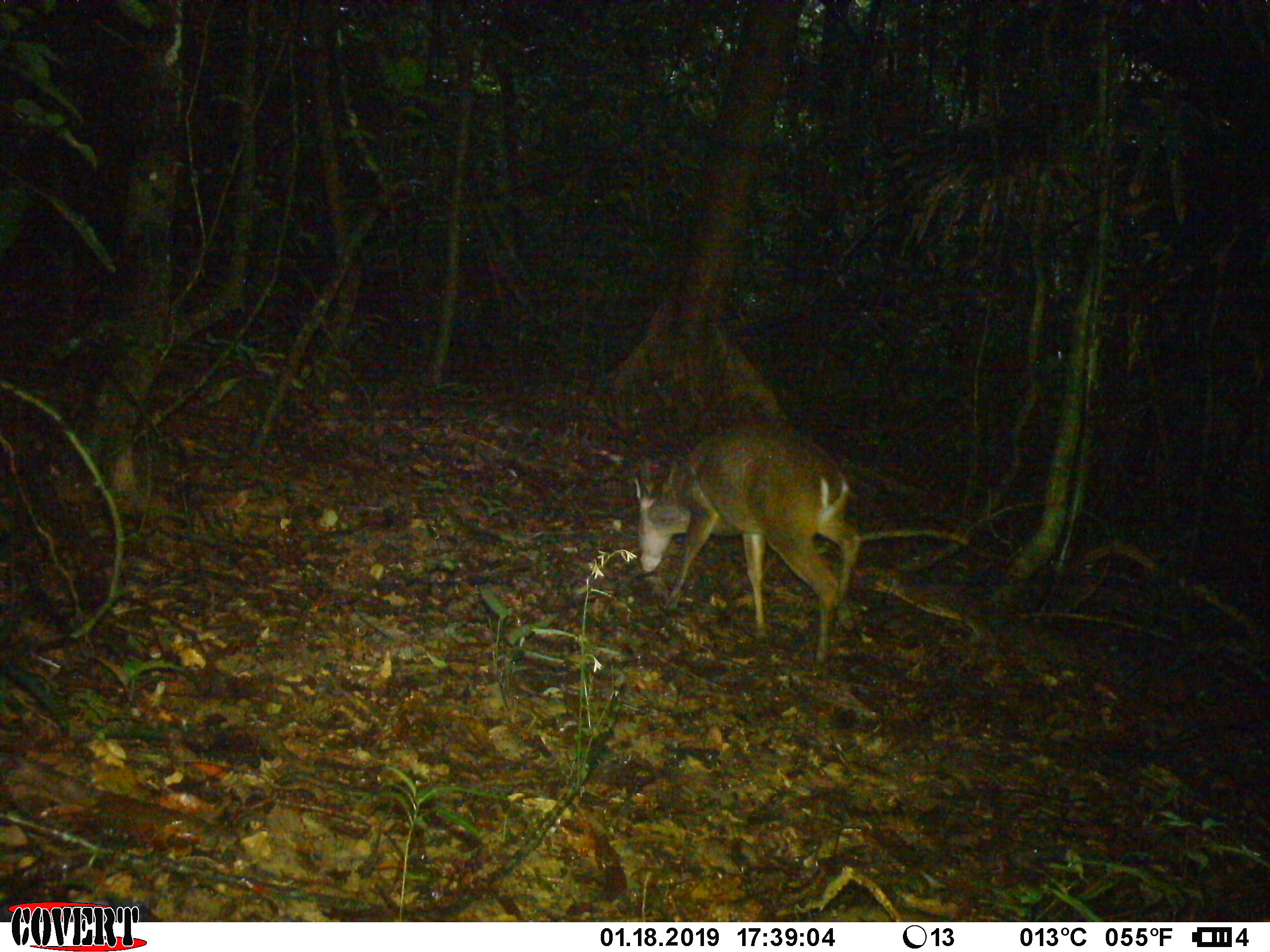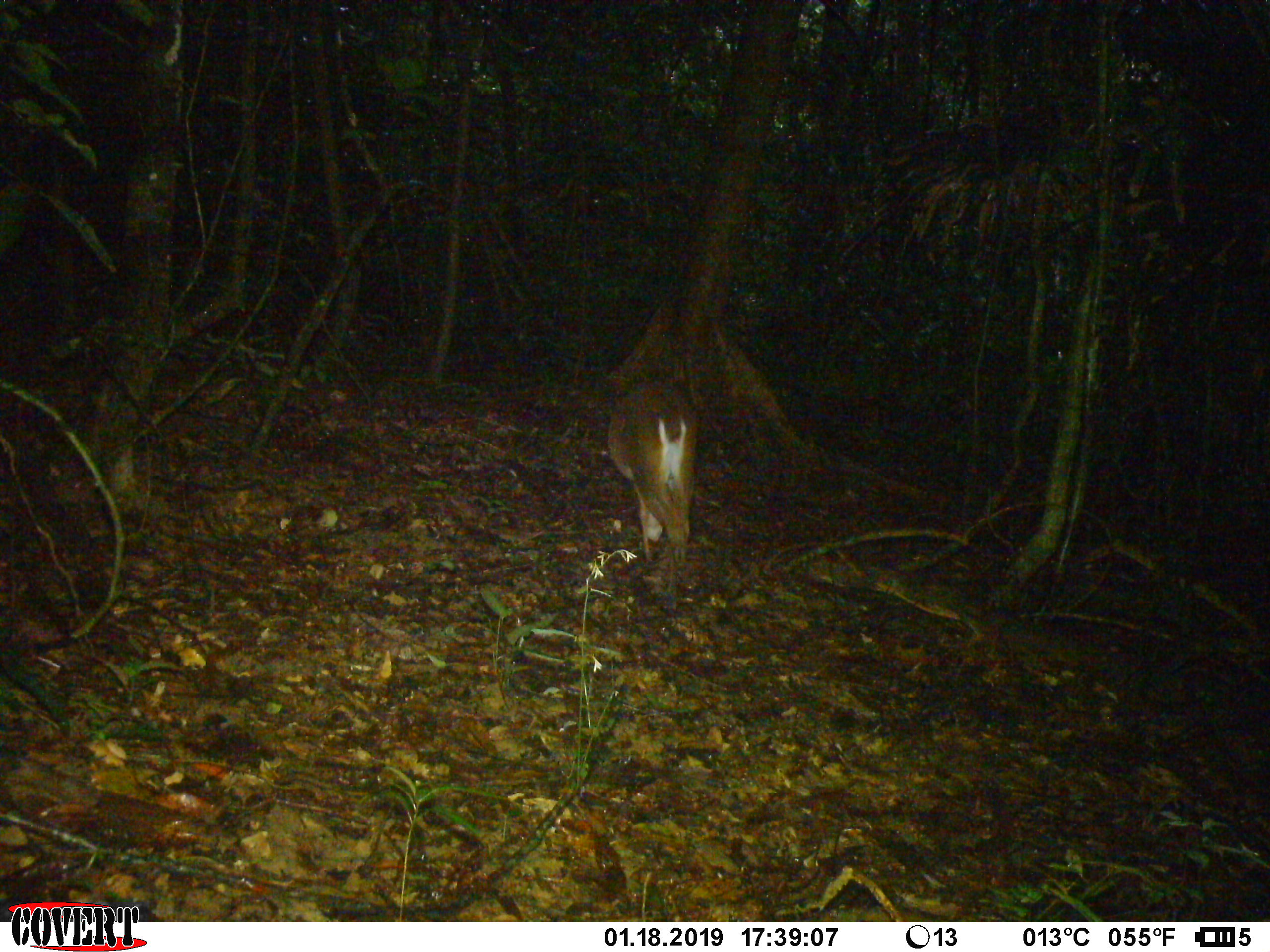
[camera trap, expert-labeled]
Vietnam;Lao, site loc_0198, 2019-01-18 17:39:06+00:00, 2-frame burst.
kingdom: Animalia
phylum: Chordata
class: Mammalia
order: Artiodactyla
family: Cervidae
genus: Muntiacus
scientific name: Muntiacus vuquangensis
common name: large-antlered muntjac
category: large antlered muntjac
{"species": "large antlered muntjac (large-antlered muntjac) (Muntiacus vuquangensis)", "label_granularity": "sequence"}